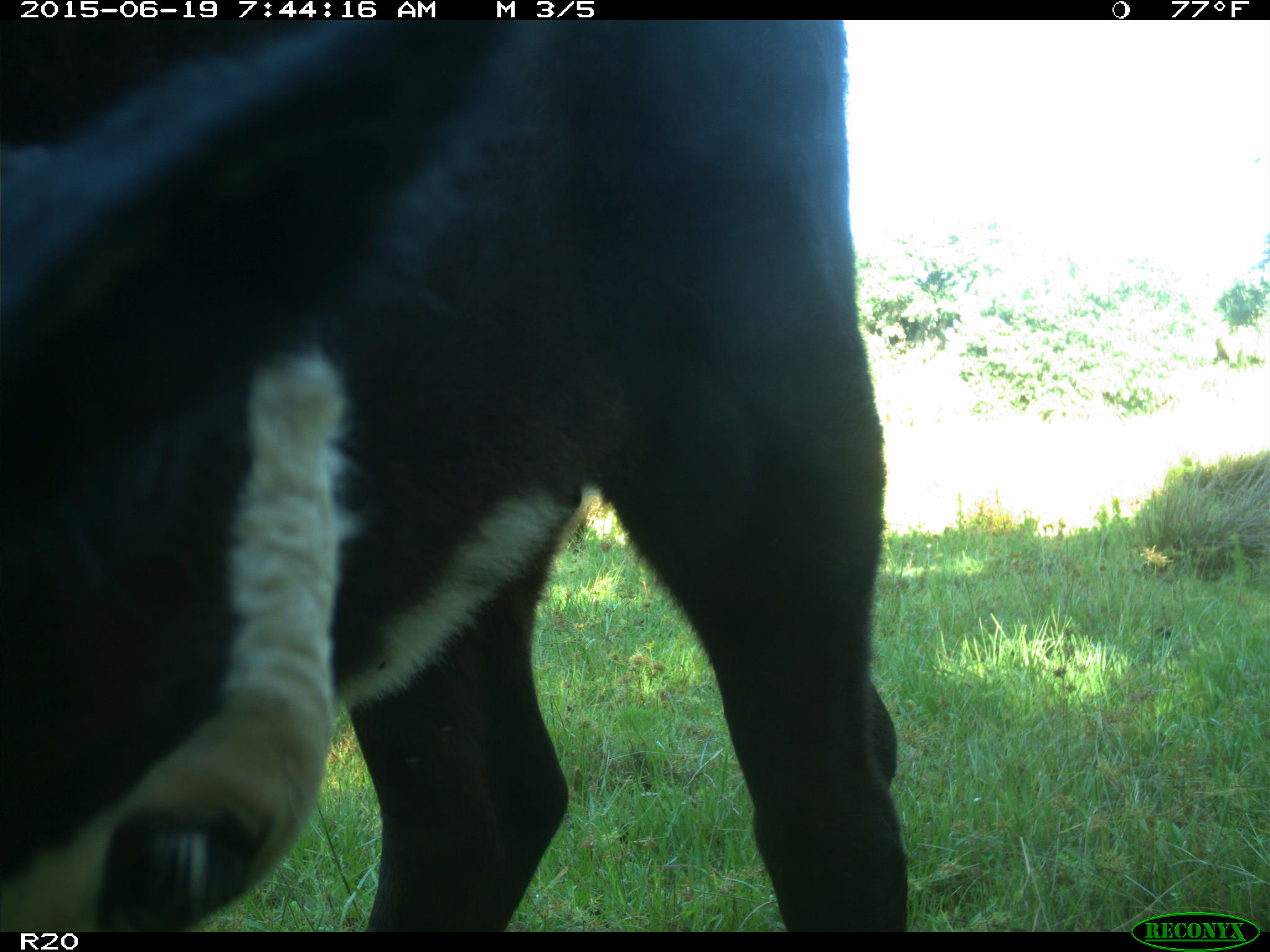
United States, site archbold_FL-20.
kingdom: Animalia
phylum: Chordata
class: Mammalia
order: Artiodactyla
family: Bovidae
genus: Bos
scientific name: Bos taurus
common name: domestic cow